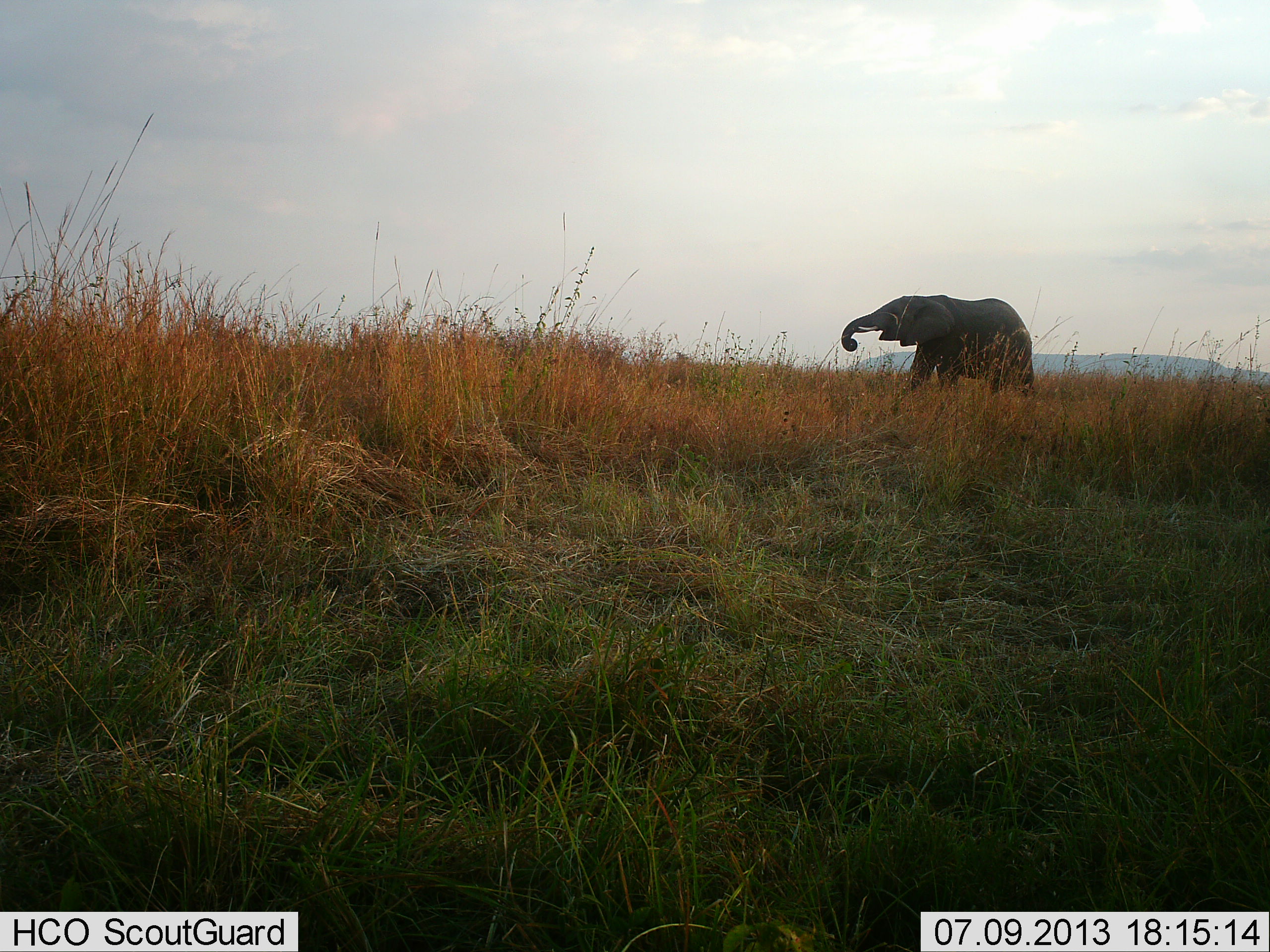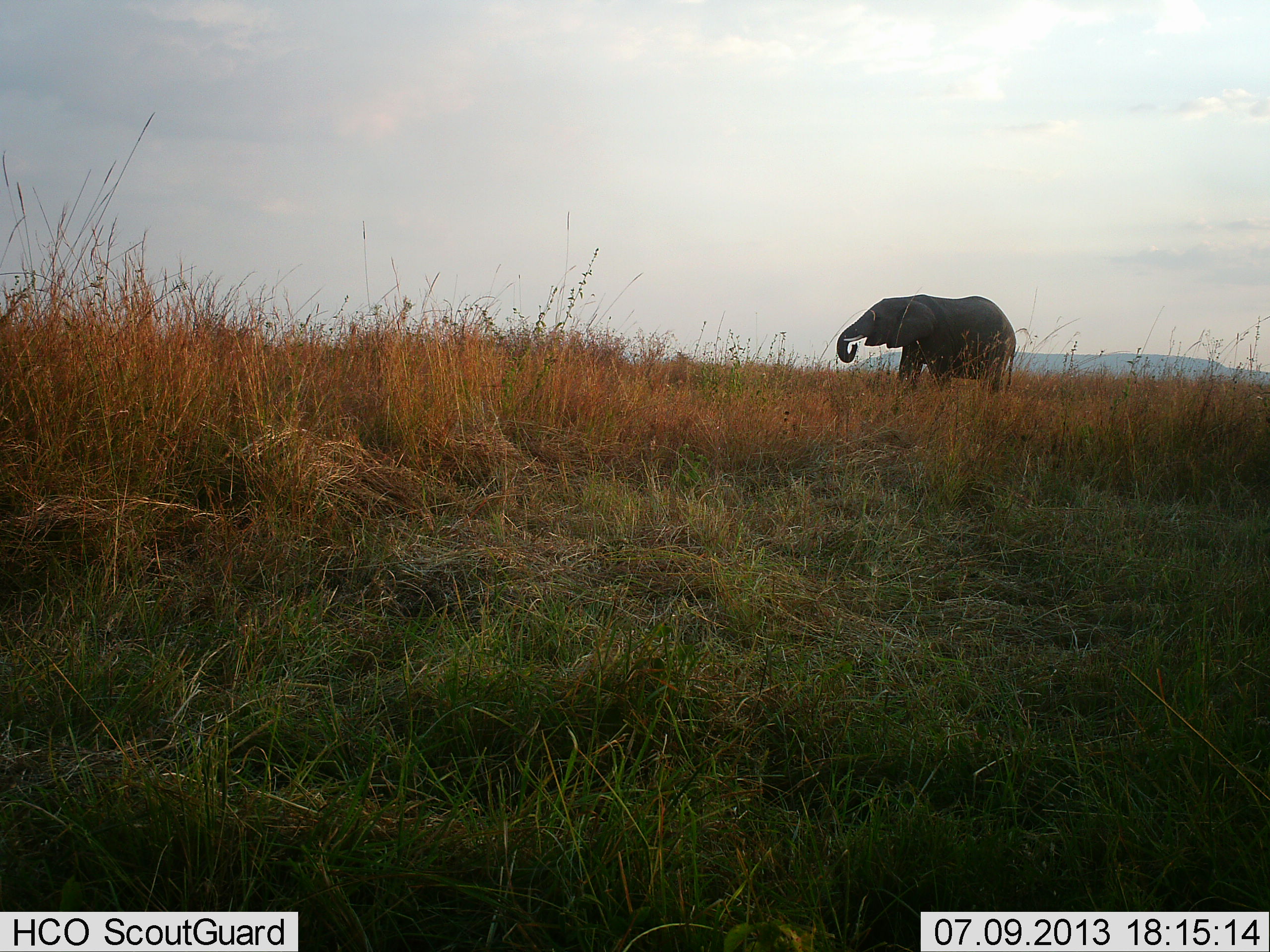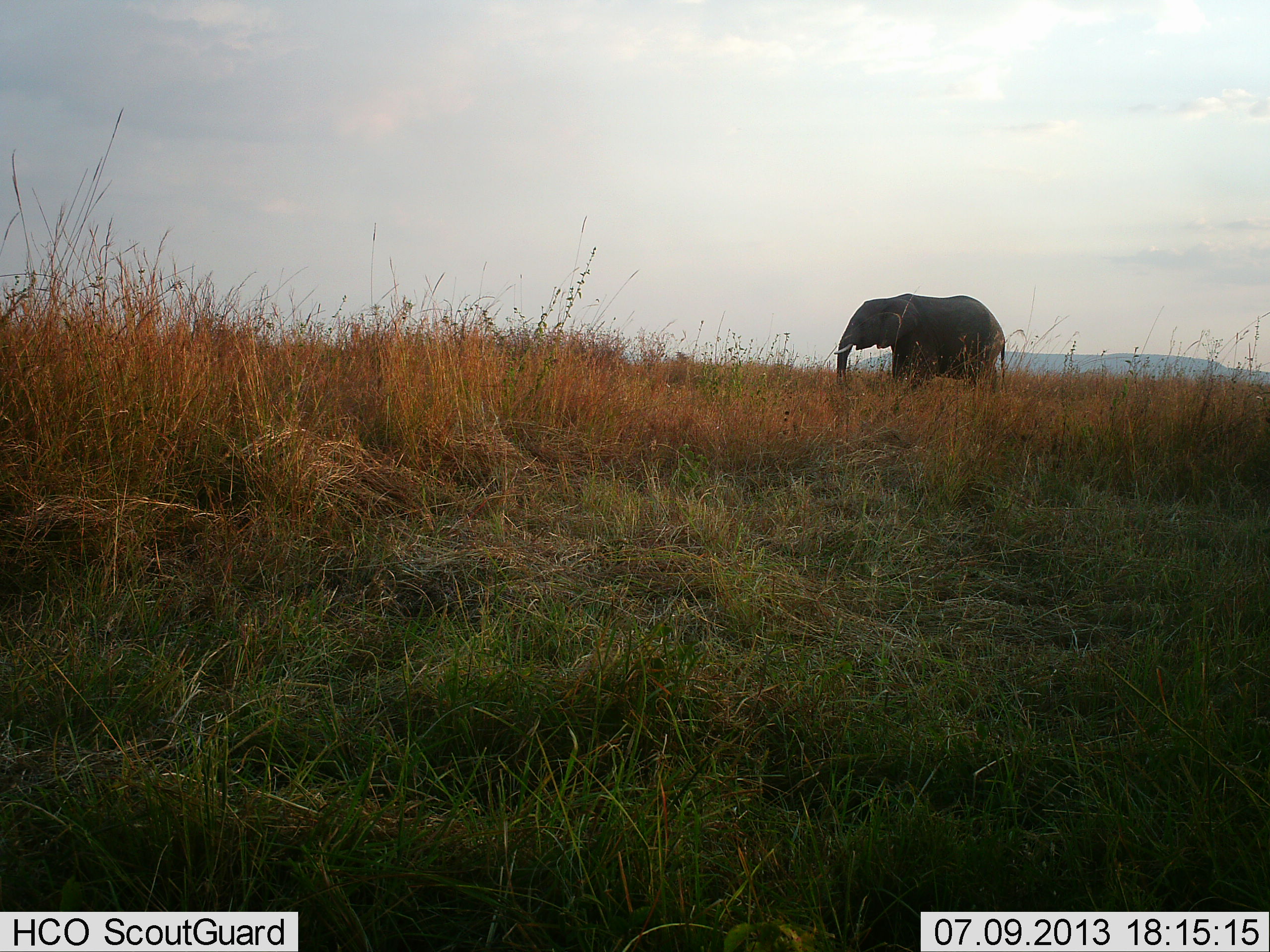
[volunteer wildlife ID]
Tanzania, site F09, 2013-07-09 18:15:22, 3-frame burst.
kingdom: Animalia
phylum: Chordata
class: Mammalia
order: Proboscidea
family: Elephantidae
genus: Loxodonta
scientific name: Loxodonta africana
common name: african bush elephant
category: elephant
Elephant (african bush elephant) (Loxodonta africana), count 1. Behavior (volunteer vote fractions): standing 36%, resting 7%, moving 36%, interacting 7%. Young present (vote fraction): 0%. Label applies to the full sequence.